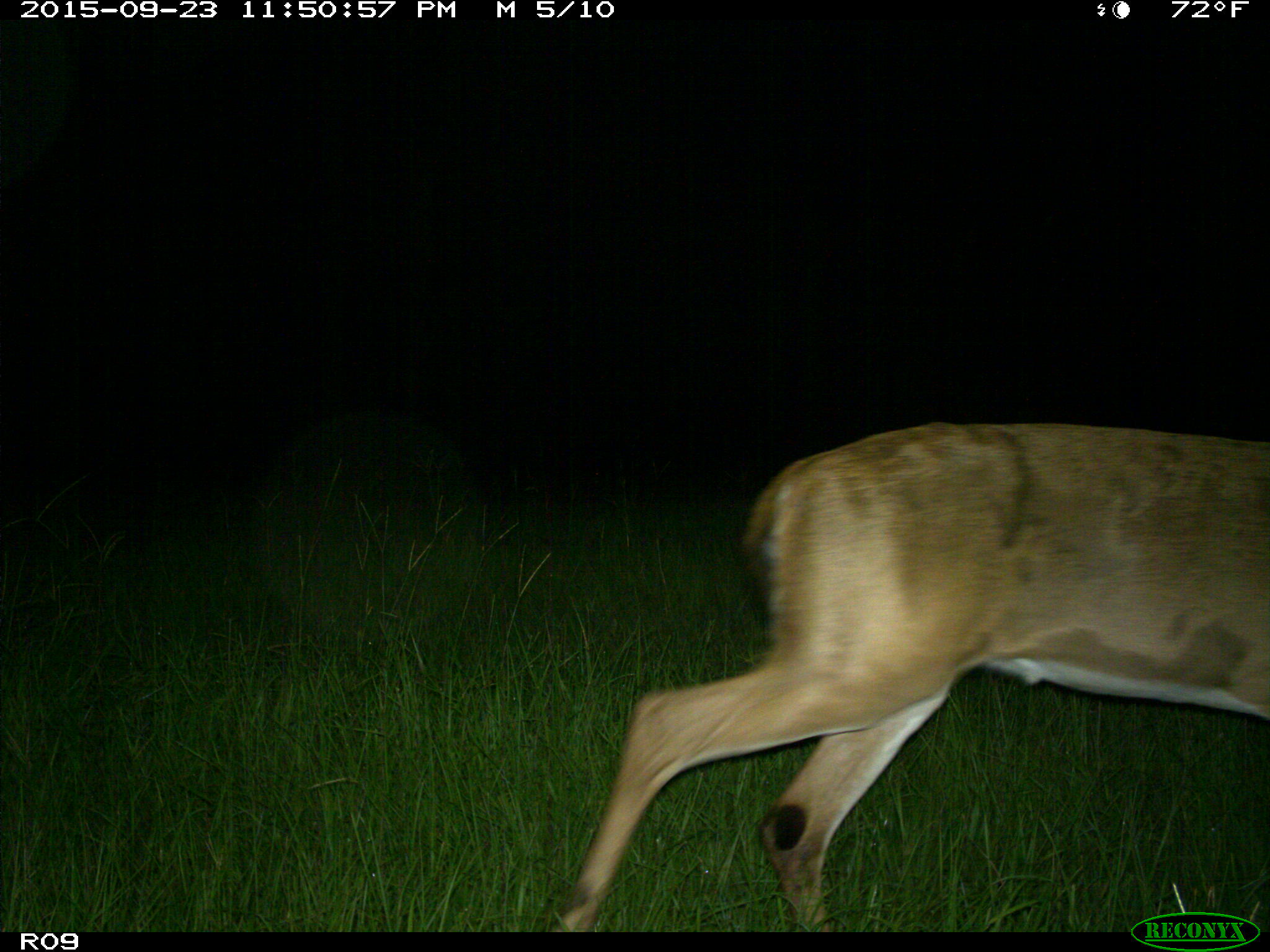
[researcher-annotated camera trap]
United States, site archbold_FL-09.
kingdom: Animalia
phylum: Chordata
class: Mammalia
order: Artiodactyla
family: Cervidae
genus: Odocoileus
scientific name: Odocoileus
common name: deer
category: unidentified deer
Unidentified deer (deer) (Odocoileus).